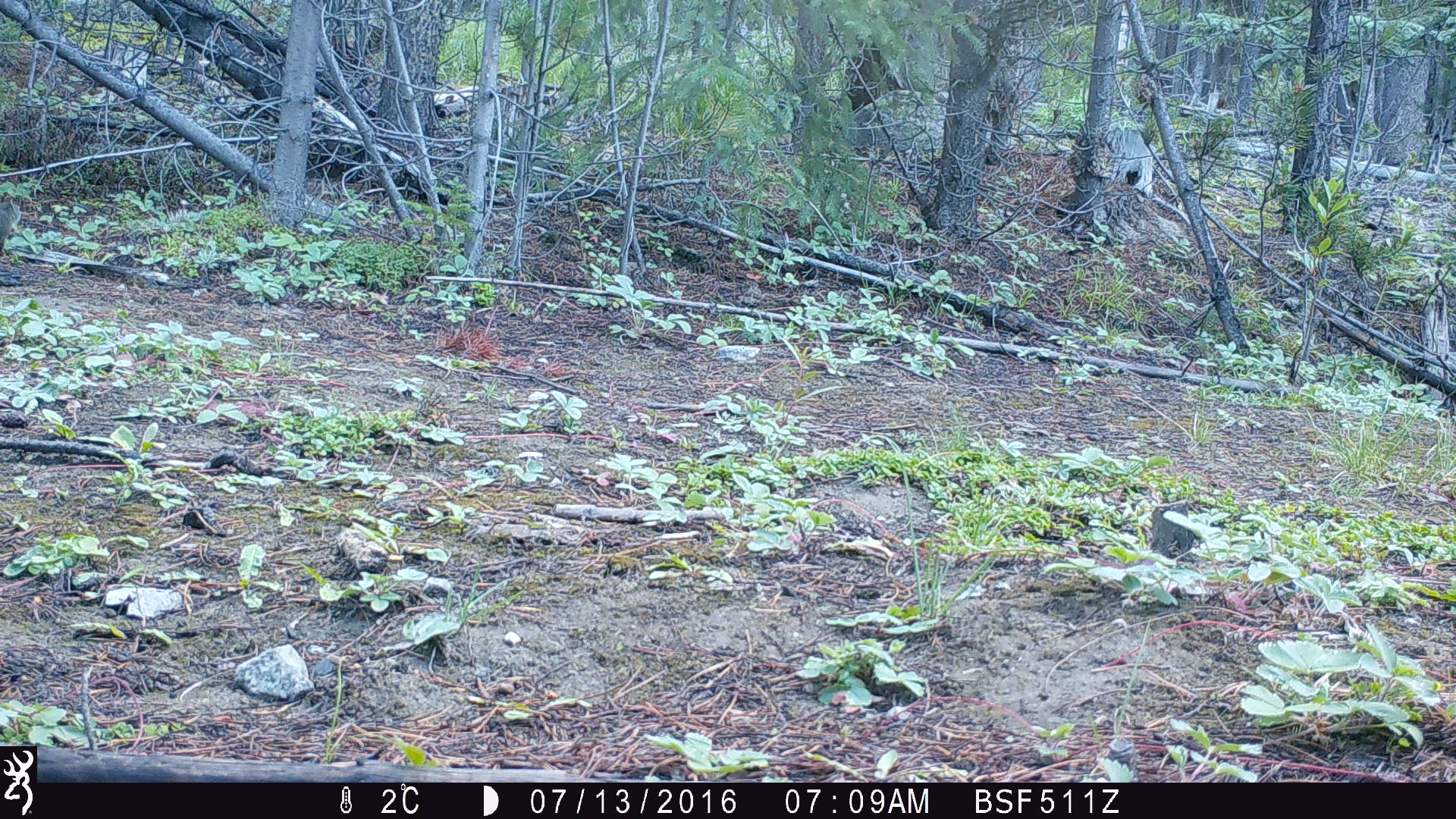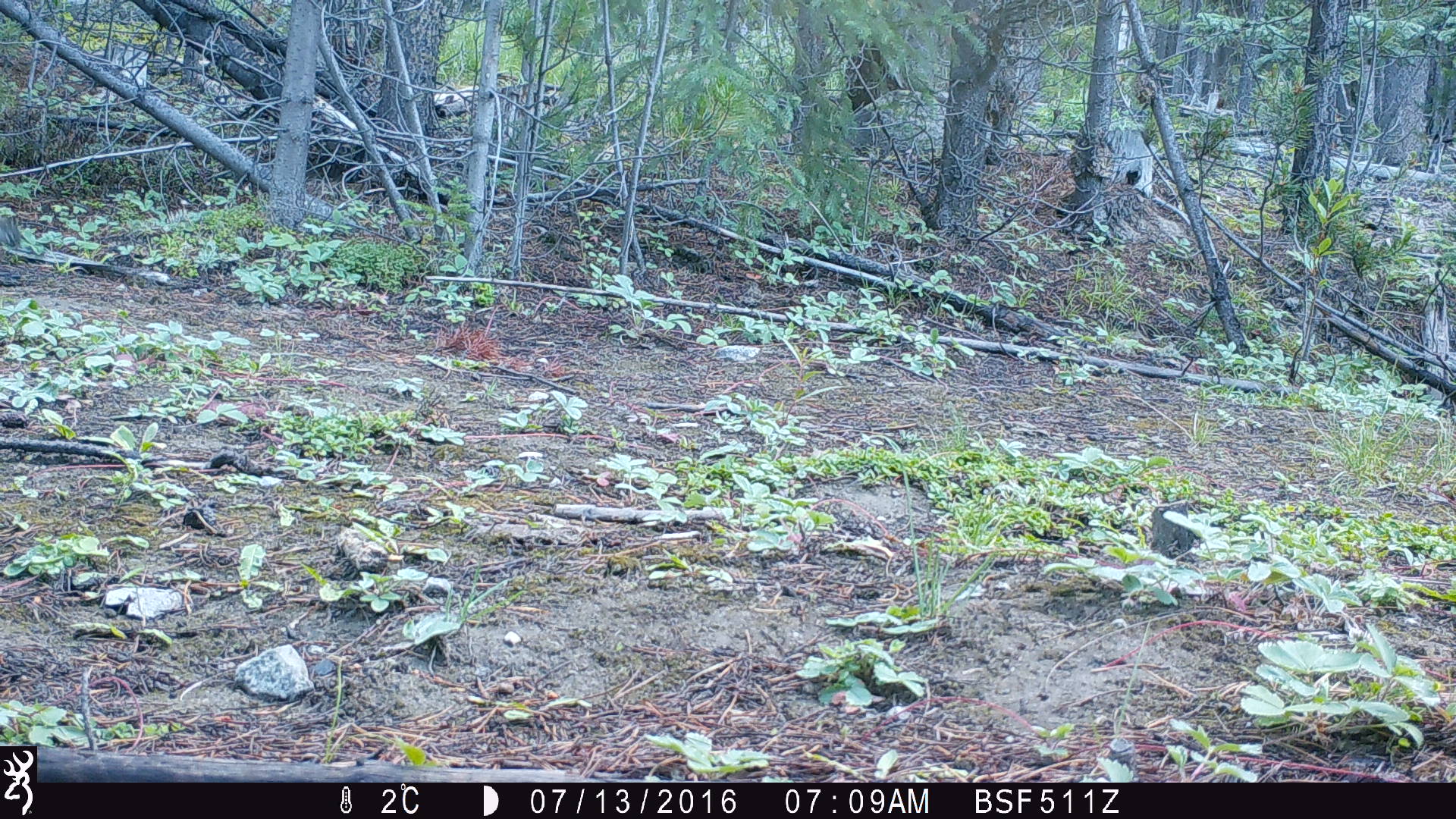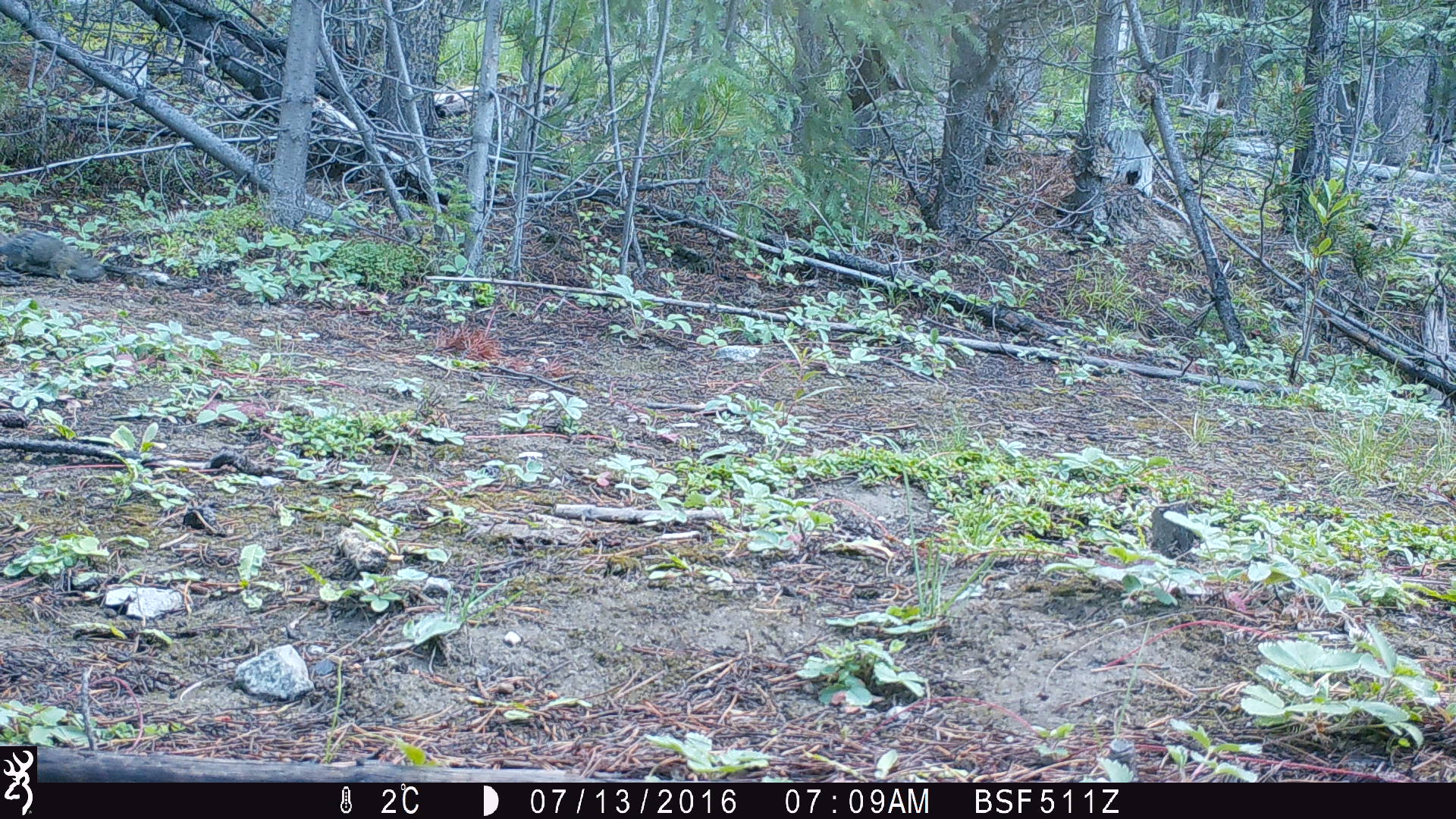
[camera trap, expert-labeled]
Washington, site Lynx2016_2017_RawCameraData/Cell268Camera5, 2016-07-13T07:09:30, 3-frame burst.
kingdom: Animalia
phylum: Chordata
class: Mammalia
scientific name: Mammalia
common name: small mammal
Small mammal (Mammalia). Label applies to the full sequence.